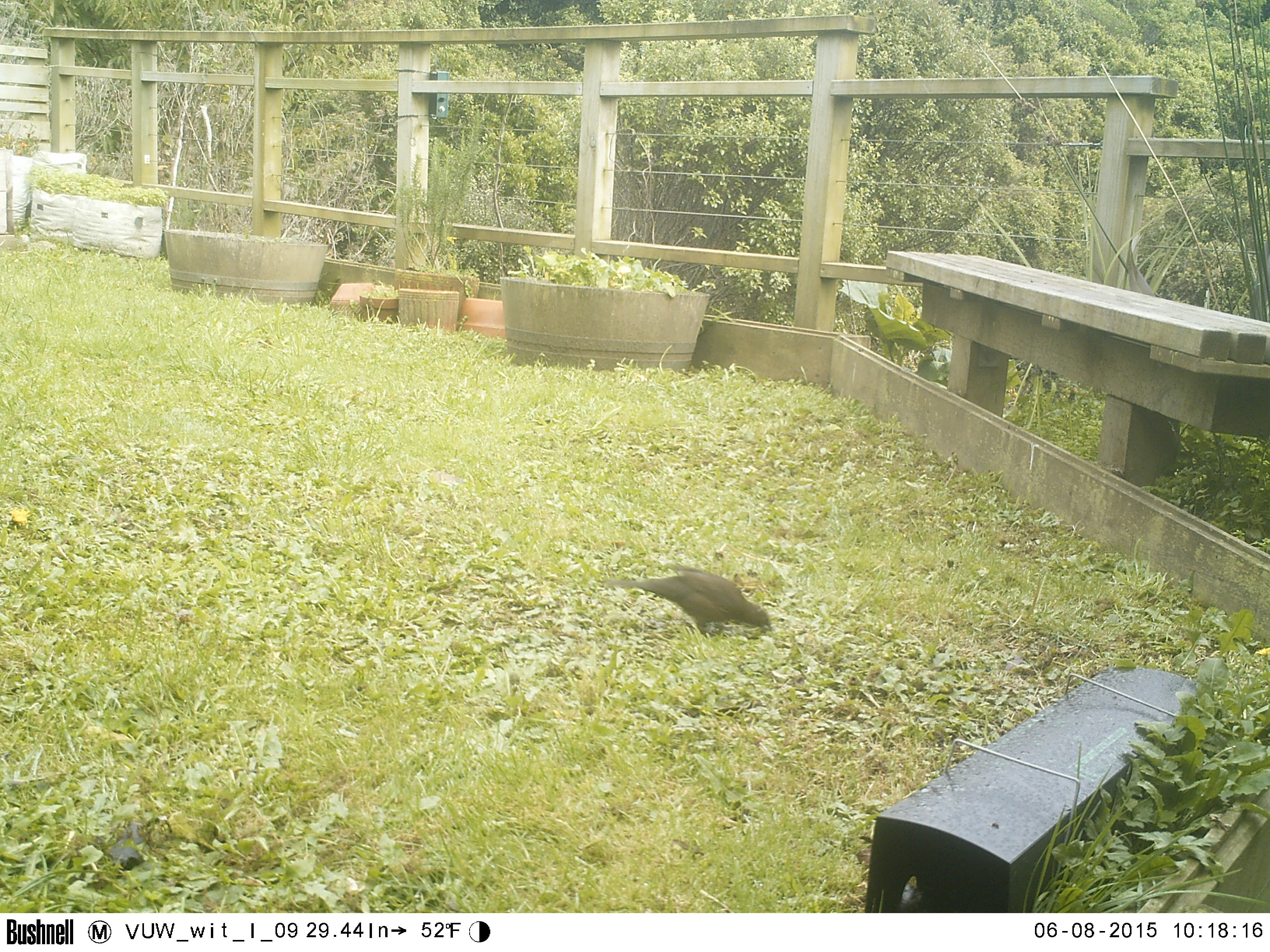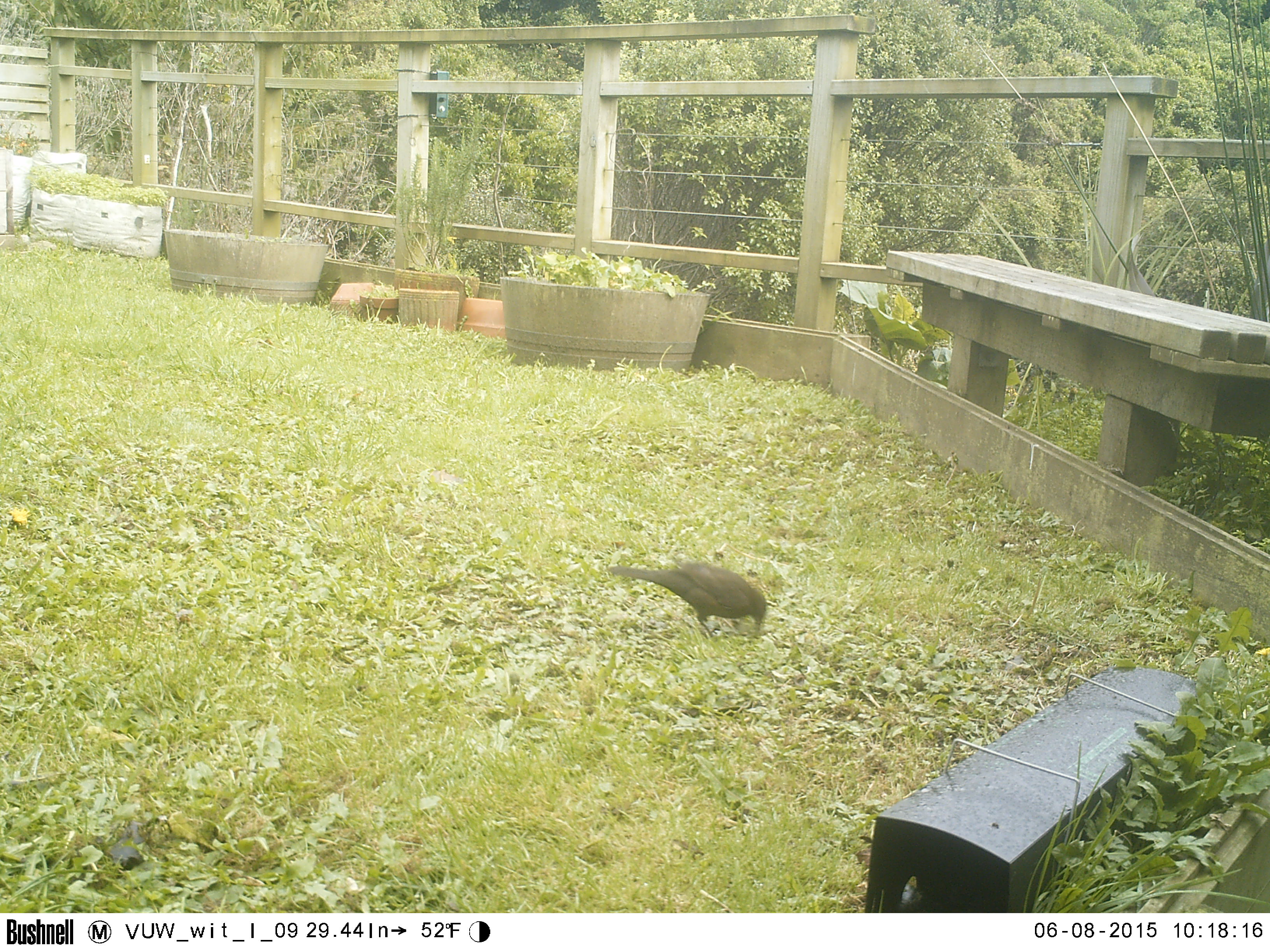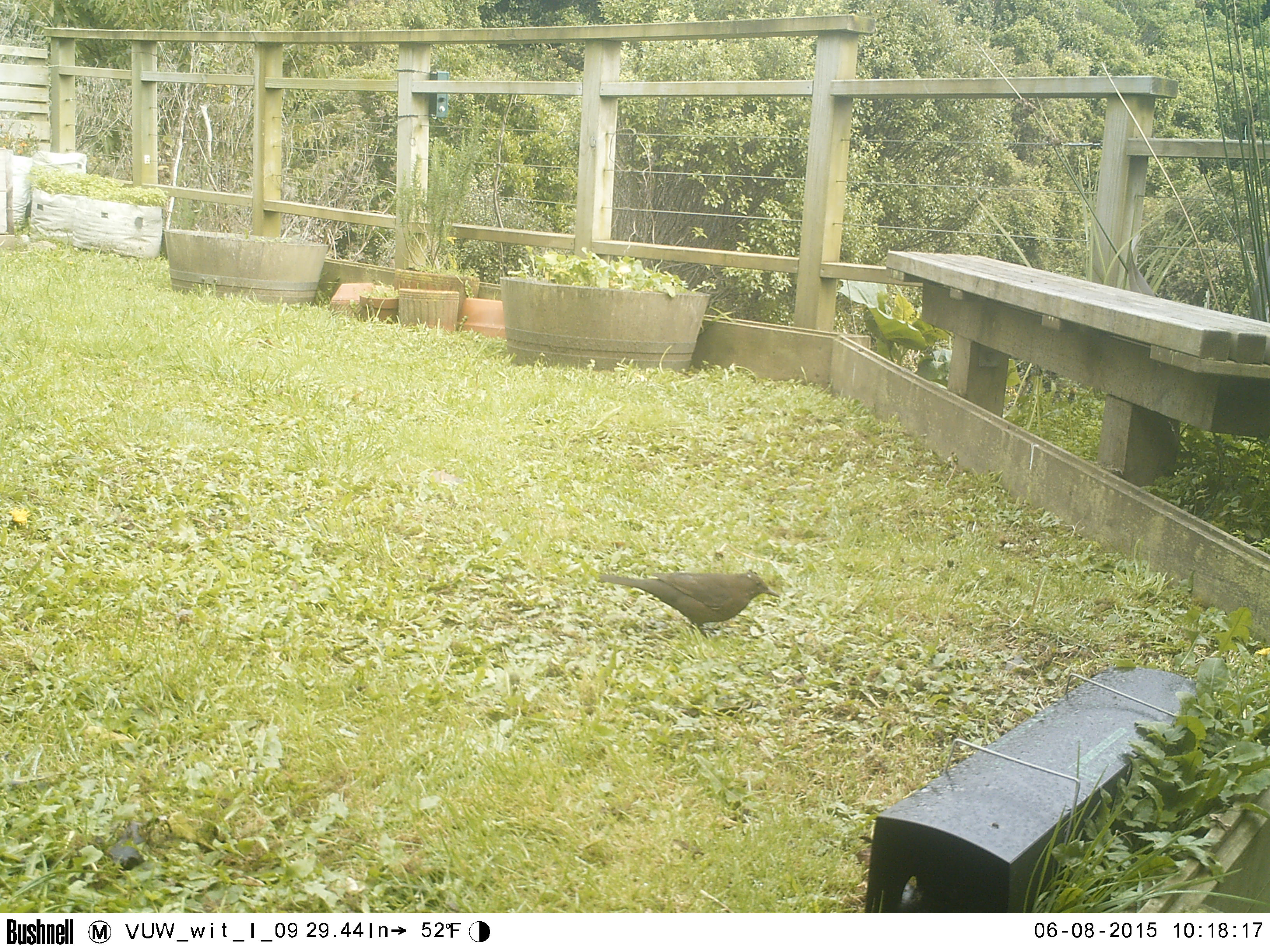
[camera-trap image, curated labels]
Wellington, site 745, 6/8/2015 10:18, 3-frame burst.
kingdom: Animalia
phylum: Chordata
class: Aves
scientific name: Aves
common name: bird